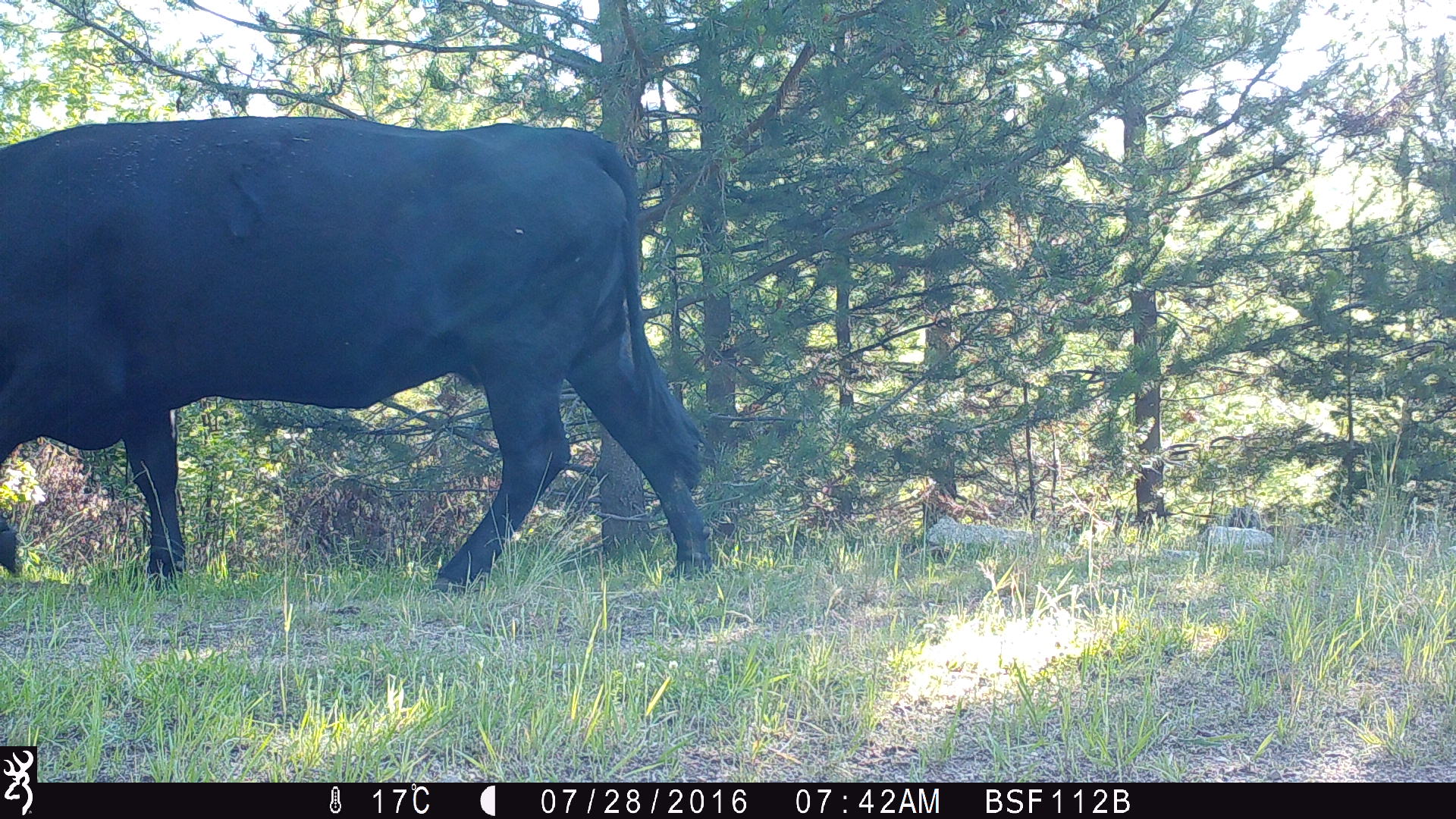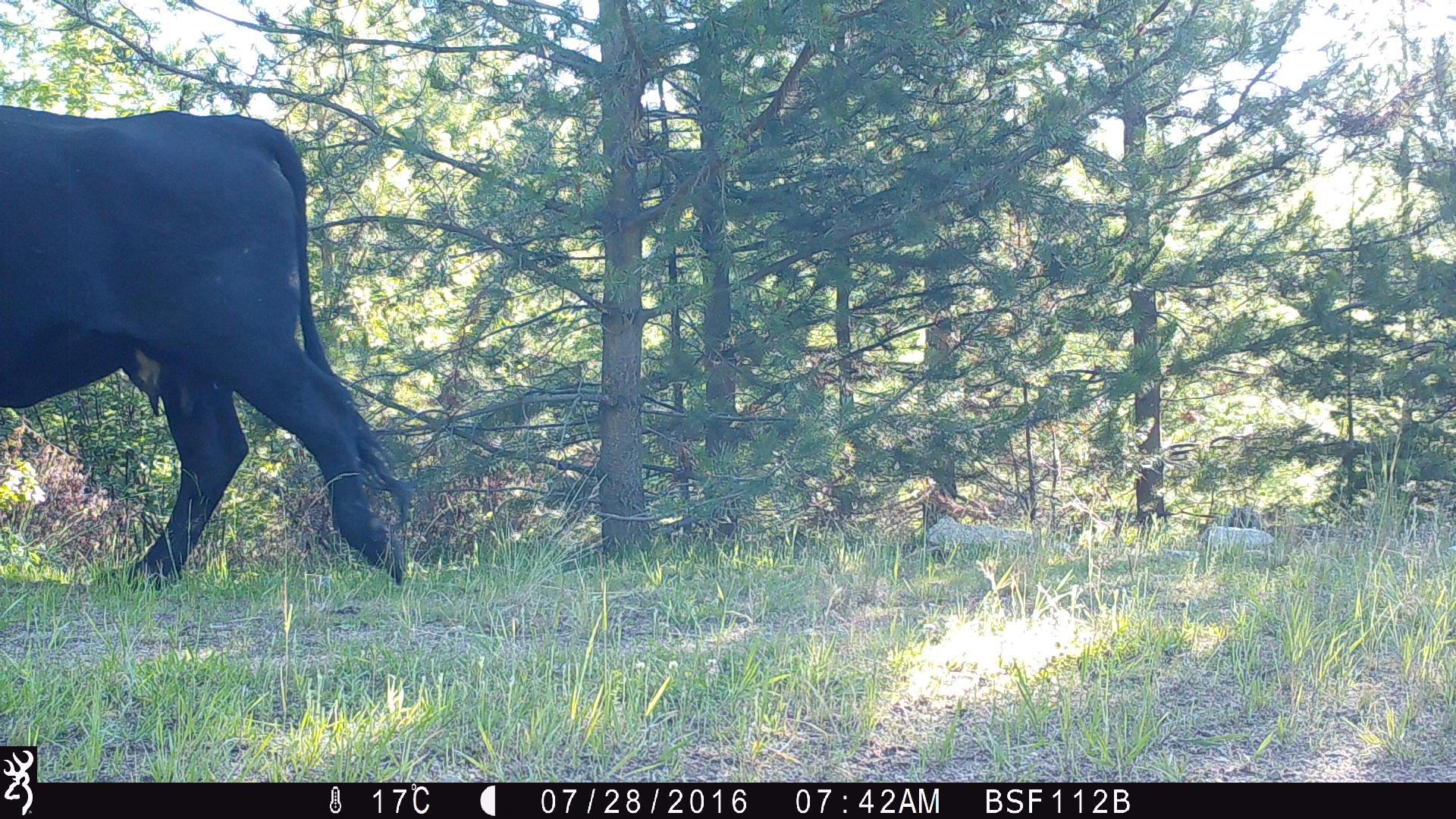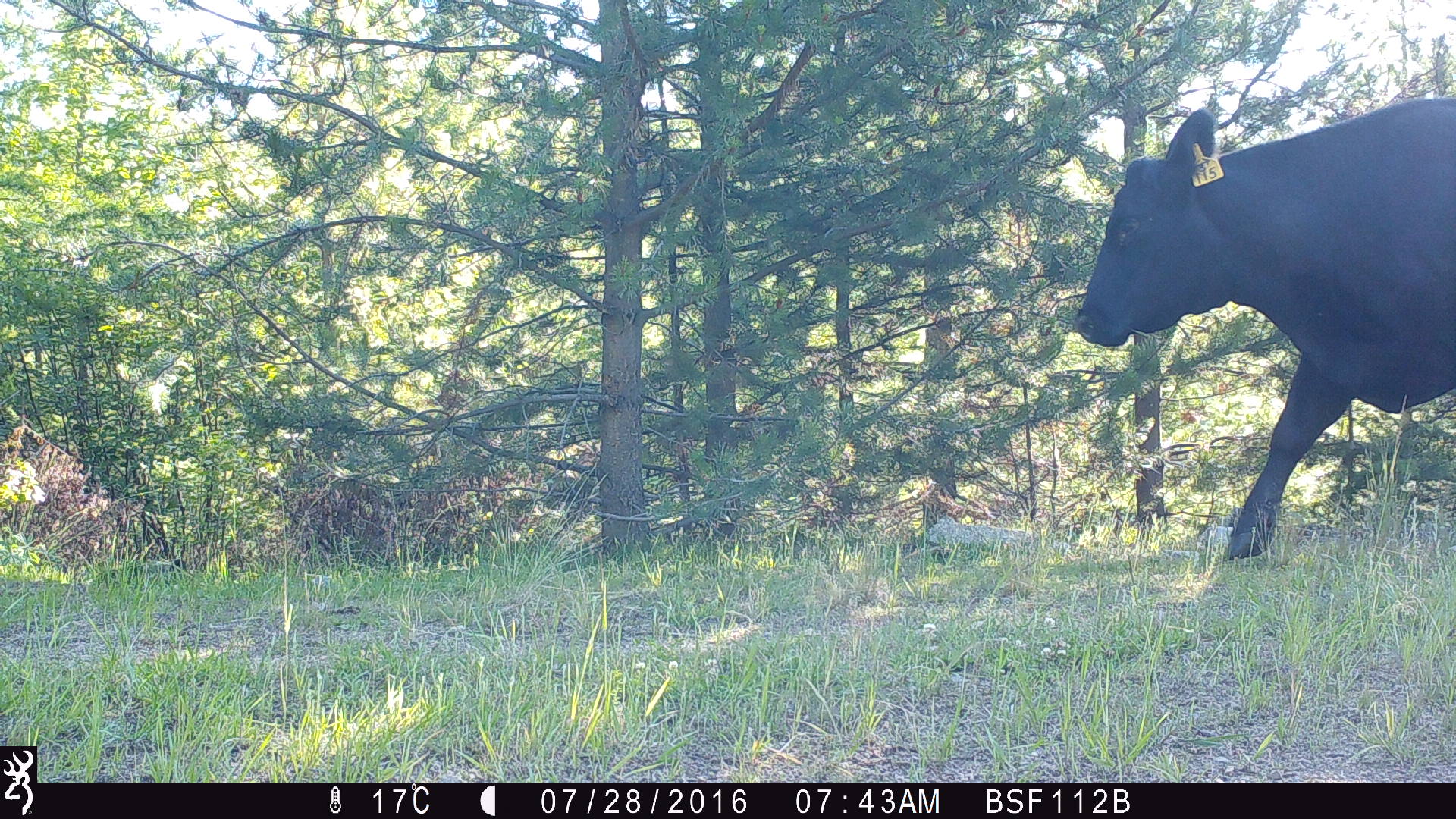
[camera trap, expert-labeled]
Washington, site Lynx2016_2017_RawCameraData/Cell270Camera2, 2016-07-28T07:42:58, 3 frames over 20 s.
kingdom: Animalia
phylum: Chordata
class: Mammalia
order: Artiodactyla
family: Bovidae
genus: Bos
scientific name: Bos taurus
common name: domestic cattle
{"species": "domestic cattle (Bos taurus)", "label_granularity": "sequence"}